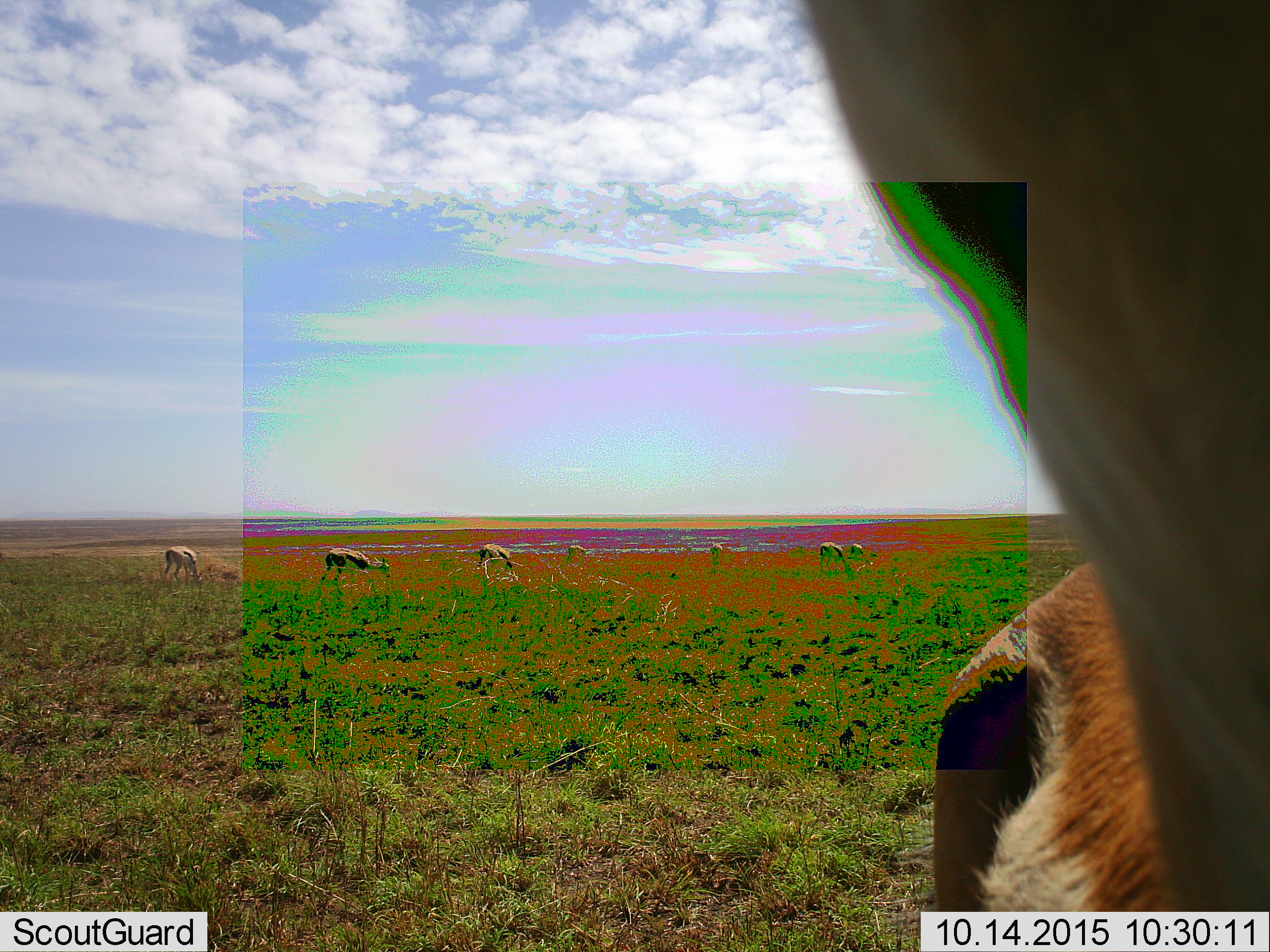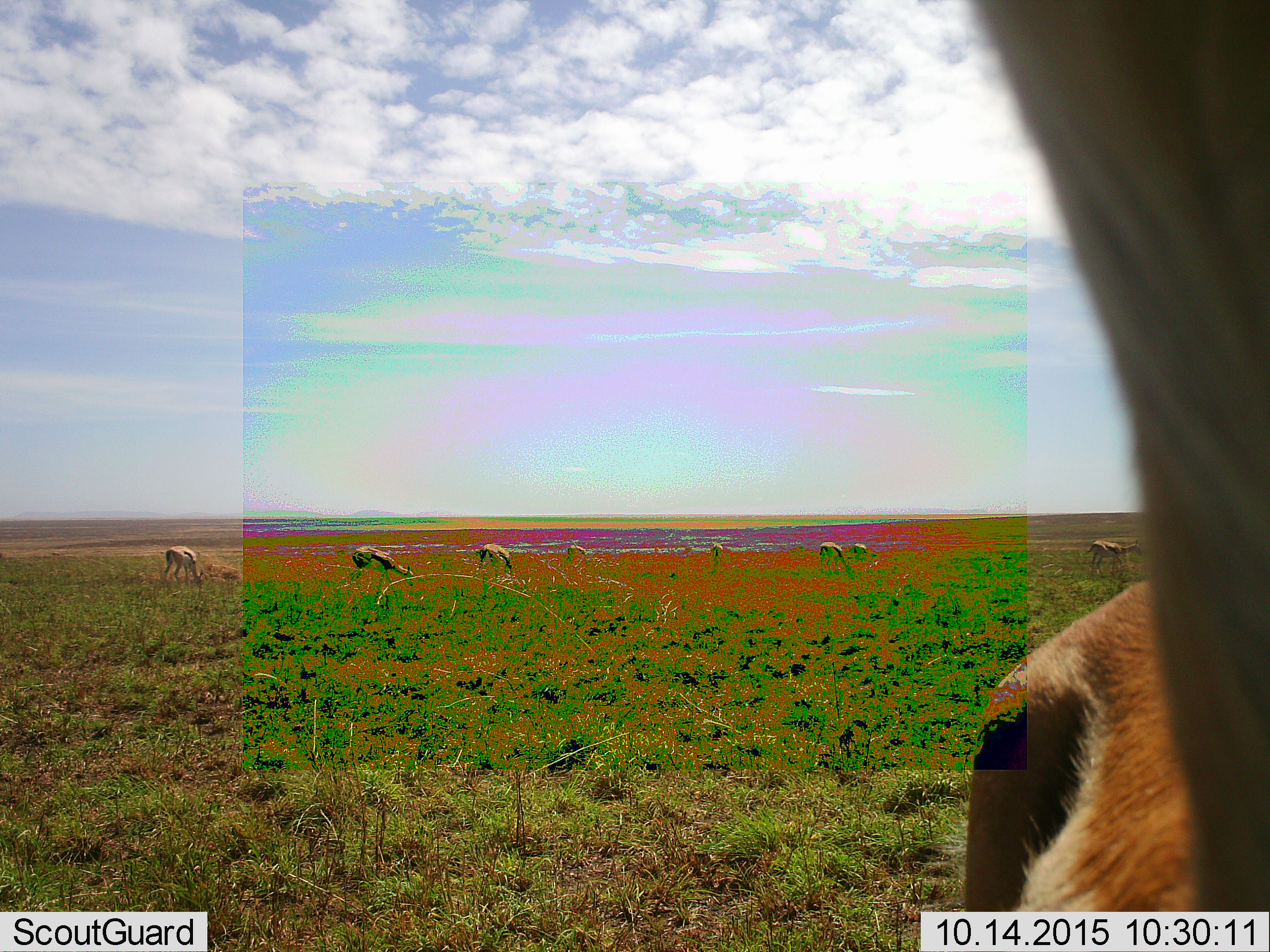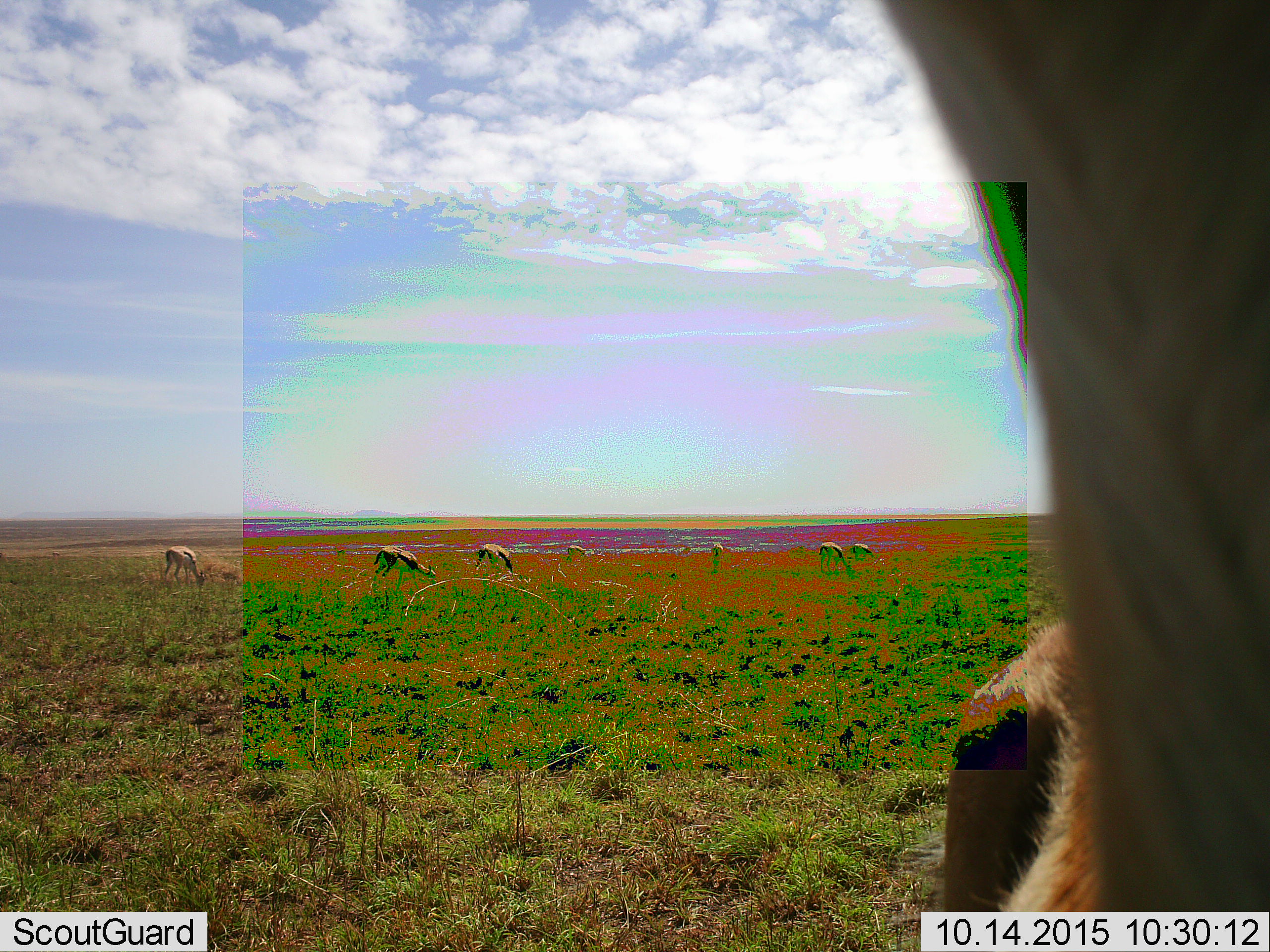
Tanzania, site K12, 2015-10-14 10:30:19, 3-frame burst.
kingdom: Animalia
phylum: Chordata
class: Mammalia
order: Artiodactyla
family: Bovidae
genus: Eudorcas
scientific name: Eudorcas thomsonii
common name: thomson's gazelle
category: gazellethomsons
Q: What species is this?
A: Gazellethomsons (thomson's gazelle) (Eudorcas thomsonii).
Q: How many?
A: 8.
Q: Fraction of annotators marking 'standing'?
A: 56%.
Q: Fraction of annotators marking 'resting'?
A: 0%.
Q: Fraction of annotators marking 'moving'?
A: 33%.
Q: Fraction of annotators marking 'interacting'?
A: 11%.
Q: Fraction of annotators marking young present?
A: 0%.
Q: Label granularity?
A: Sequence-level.